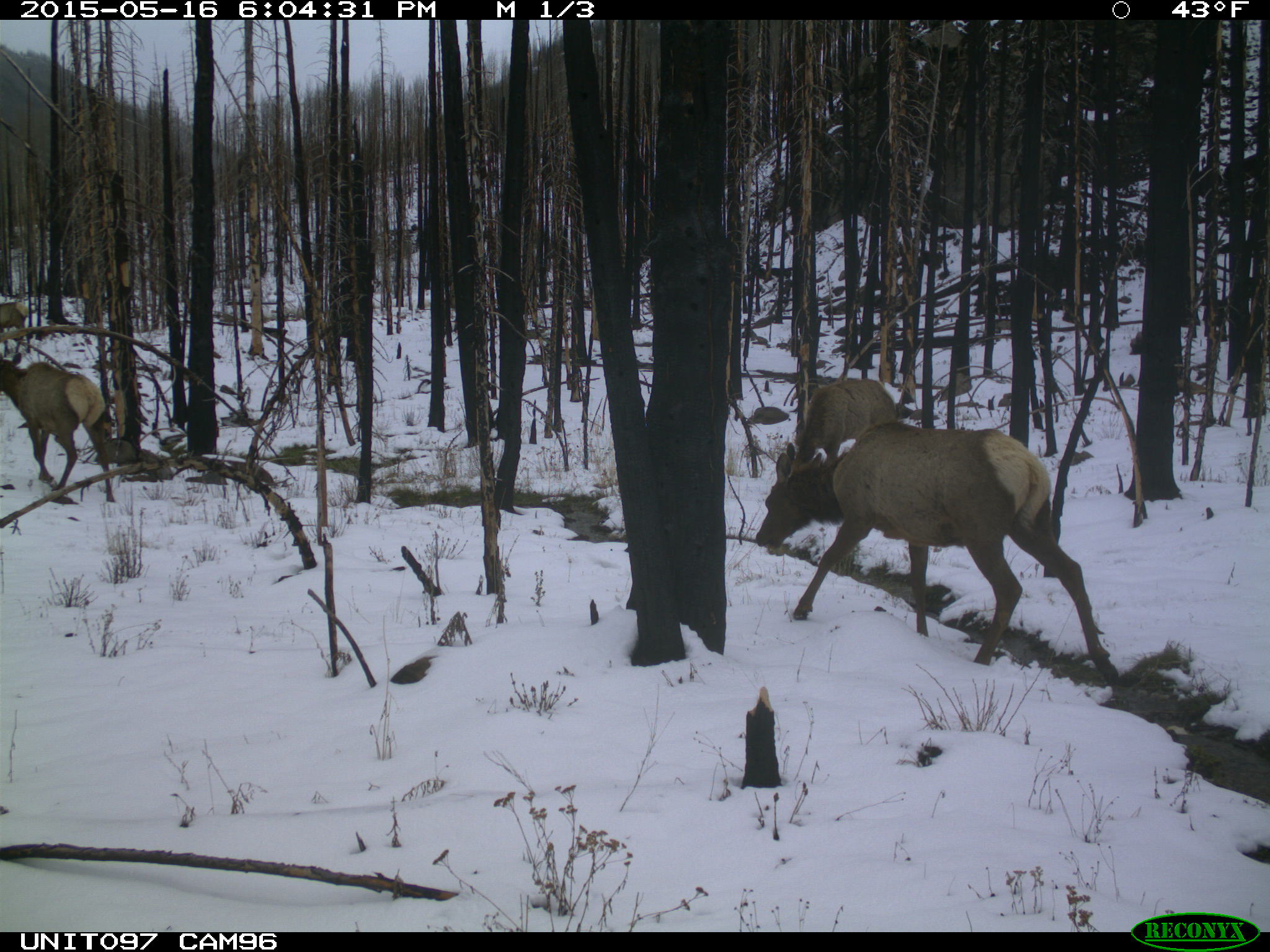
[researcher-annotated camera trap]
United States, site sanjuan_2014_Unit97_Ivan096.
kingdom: Animalia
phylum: Chordata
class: Mammalia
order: Artiodactyla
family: Cervidae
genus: Cervus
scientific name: Cervus elaphus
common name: red deer